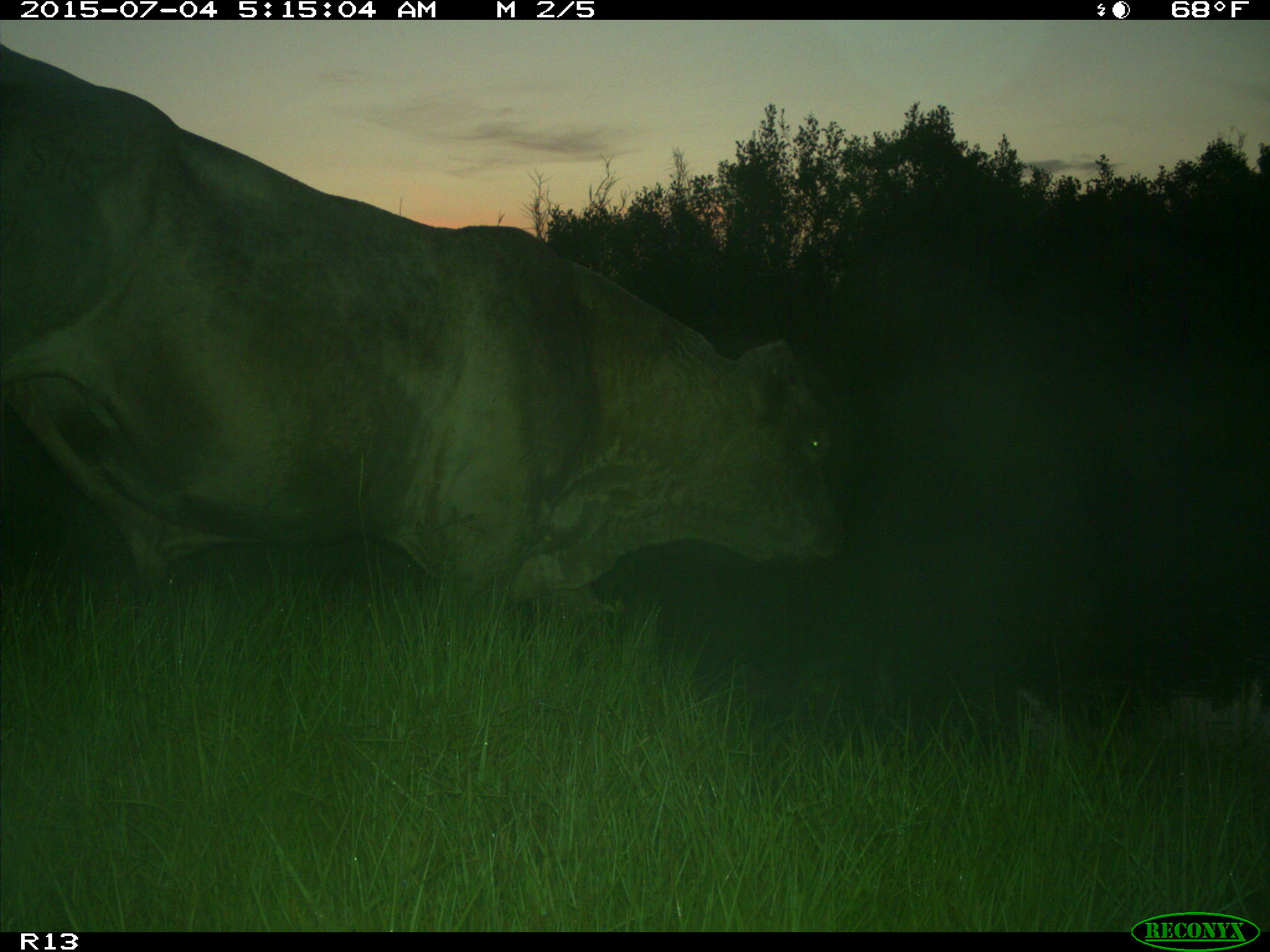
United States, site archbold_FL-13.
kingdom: Animalia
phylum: Chordata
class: Mammalia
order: Artiodactyla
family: Bovidae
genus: Bos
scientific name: Bos taurus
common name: domestic cow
Bos taurus (domestic cow).